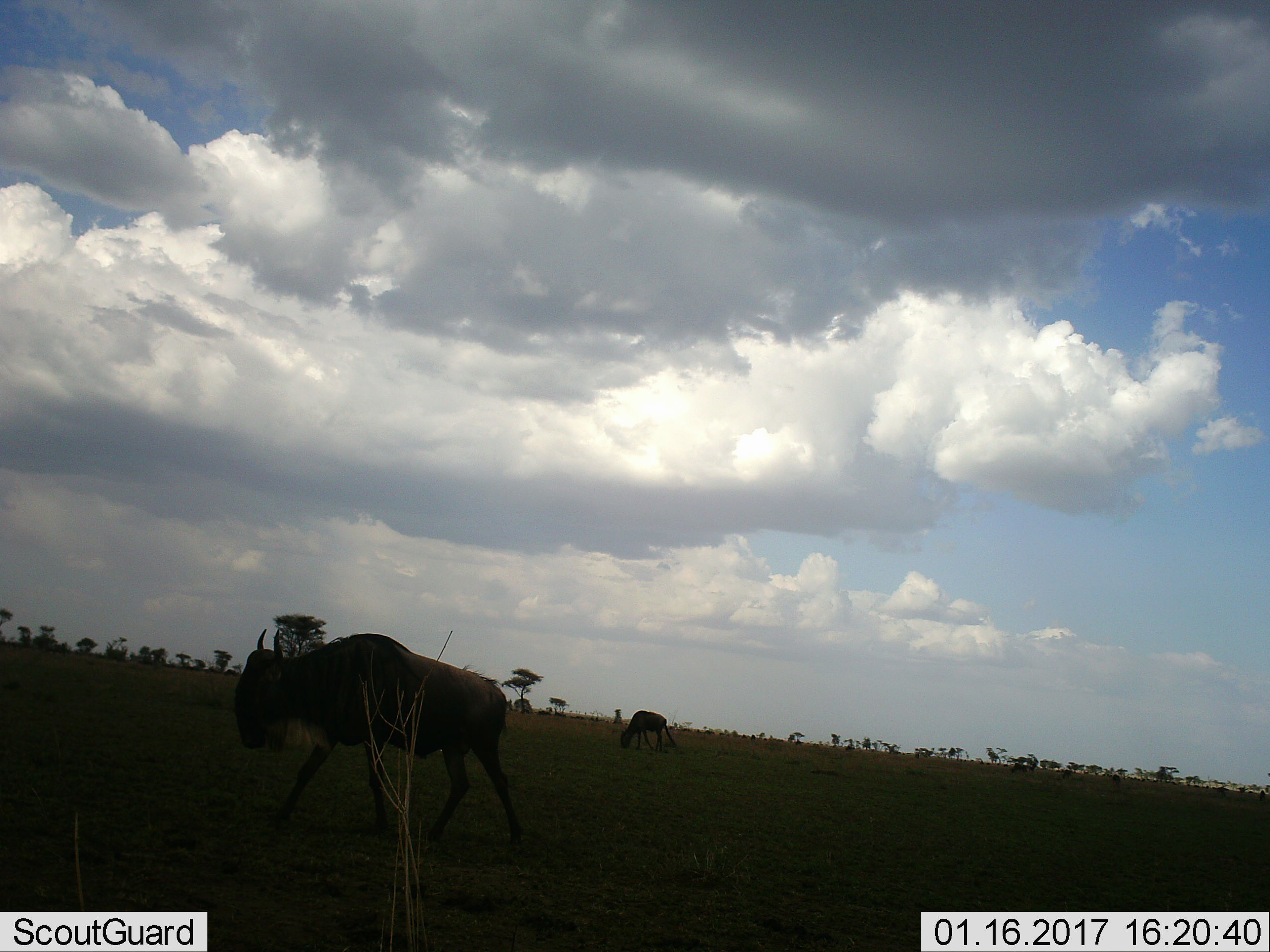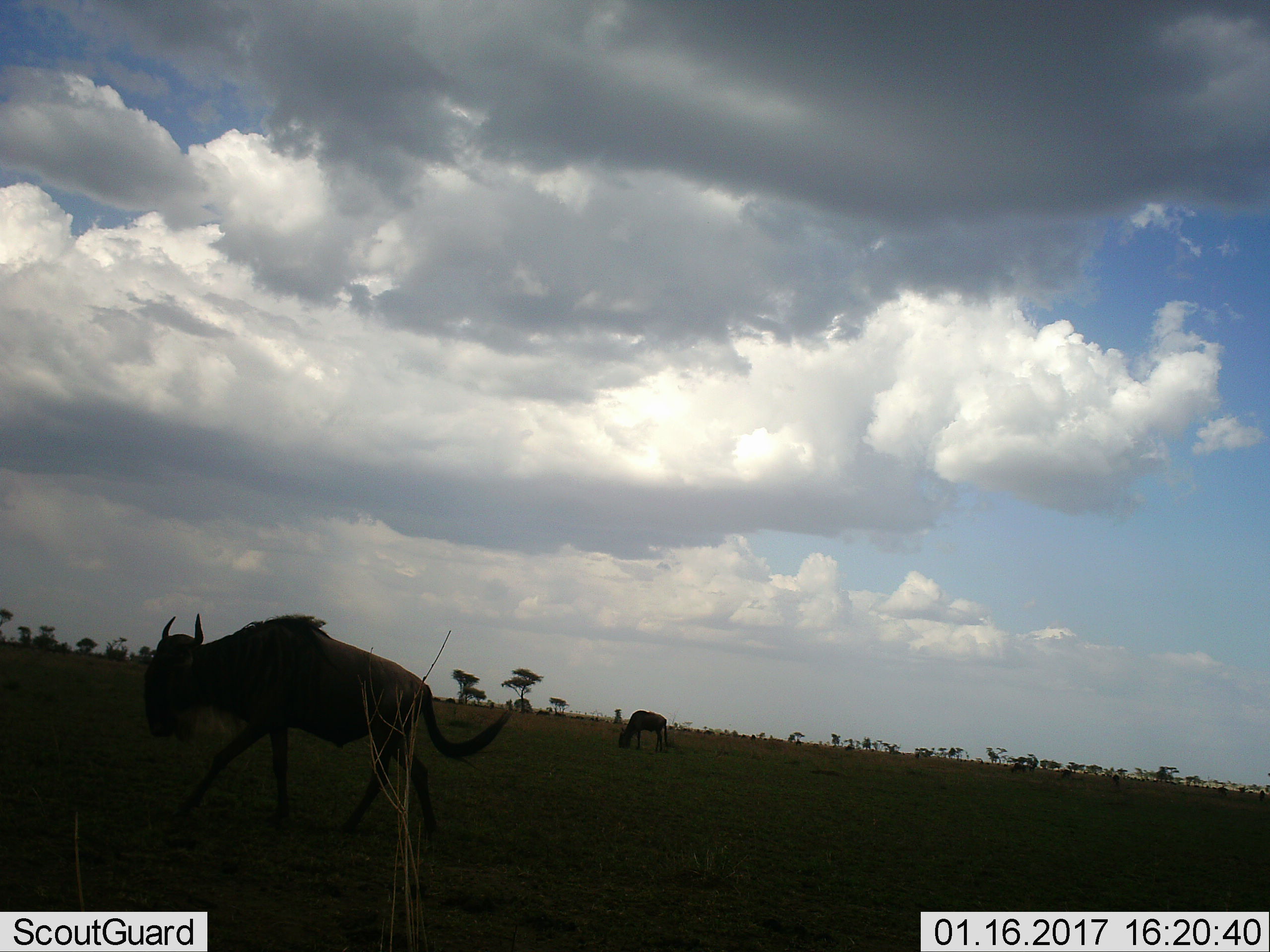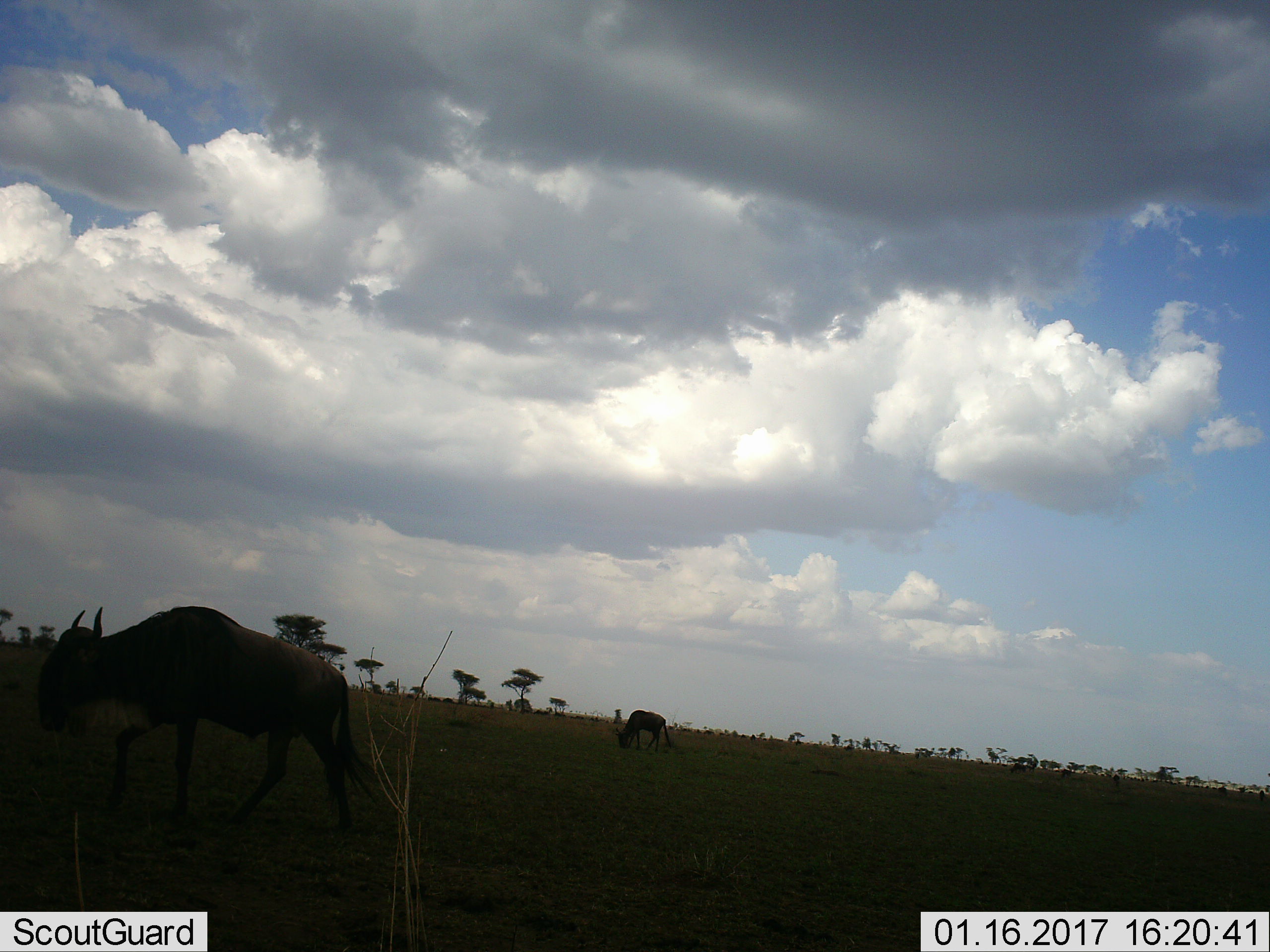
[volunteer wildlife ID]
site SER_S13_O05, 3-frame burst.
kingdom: Animalia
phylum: Chordata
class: Mammalia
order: Artiodactyla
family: Bovidae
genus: Connochaetes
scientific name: Connochaetes taurinus taurinus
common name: blue wildebeest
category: wildebeestblue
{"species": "wildebeestblue (blue wildebeest) (Connochaetes taurinus taurinus)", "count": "2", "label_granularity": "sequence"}